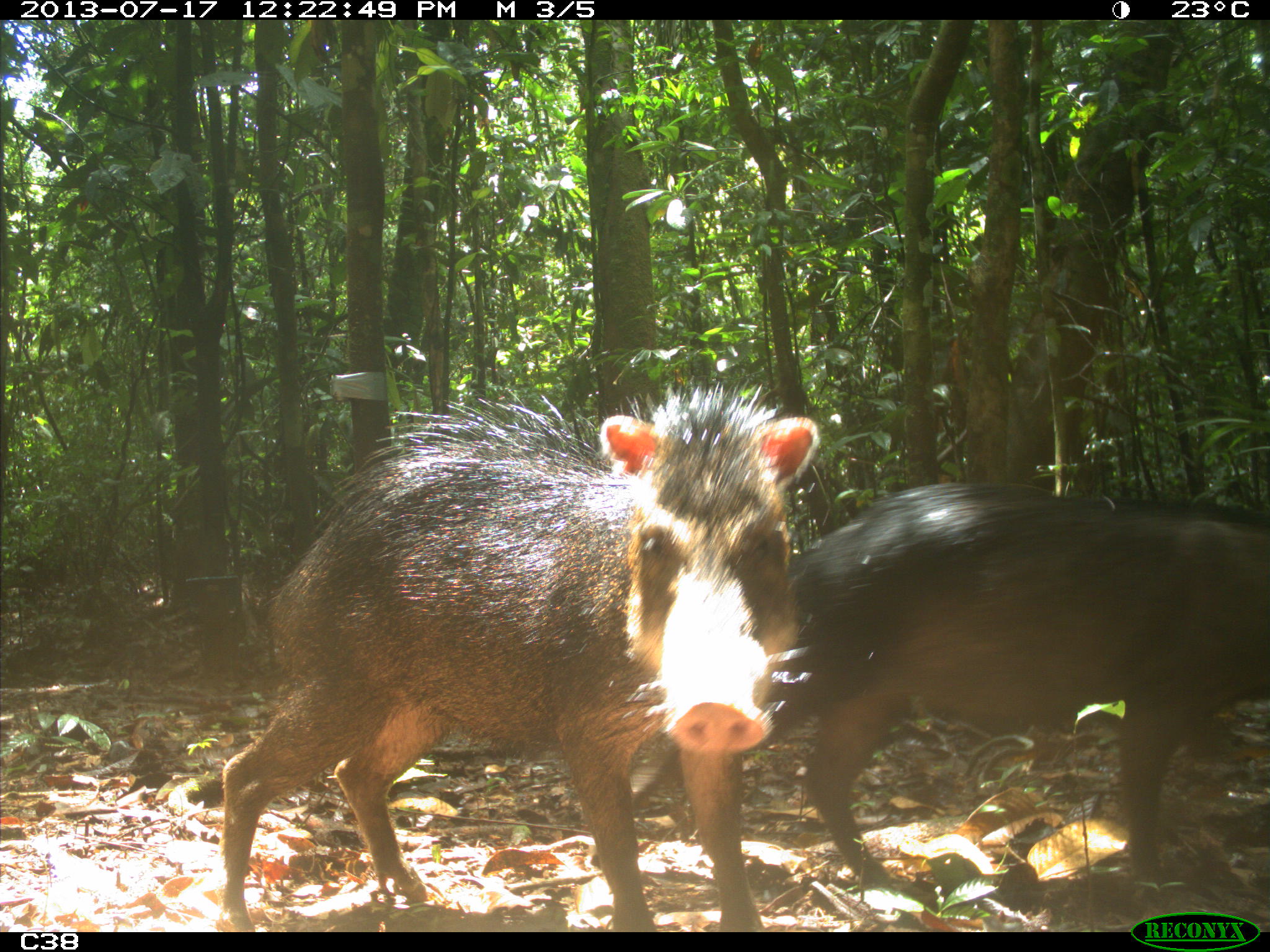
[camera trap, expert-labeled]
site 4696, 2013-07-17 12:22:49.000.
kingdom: Animalia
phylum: Chordata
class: Mammalia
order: Artiodactyla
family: Tayassuidae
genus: Tayassu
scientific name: Tayassu pecari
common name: white-lipped peccary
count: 9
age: adult